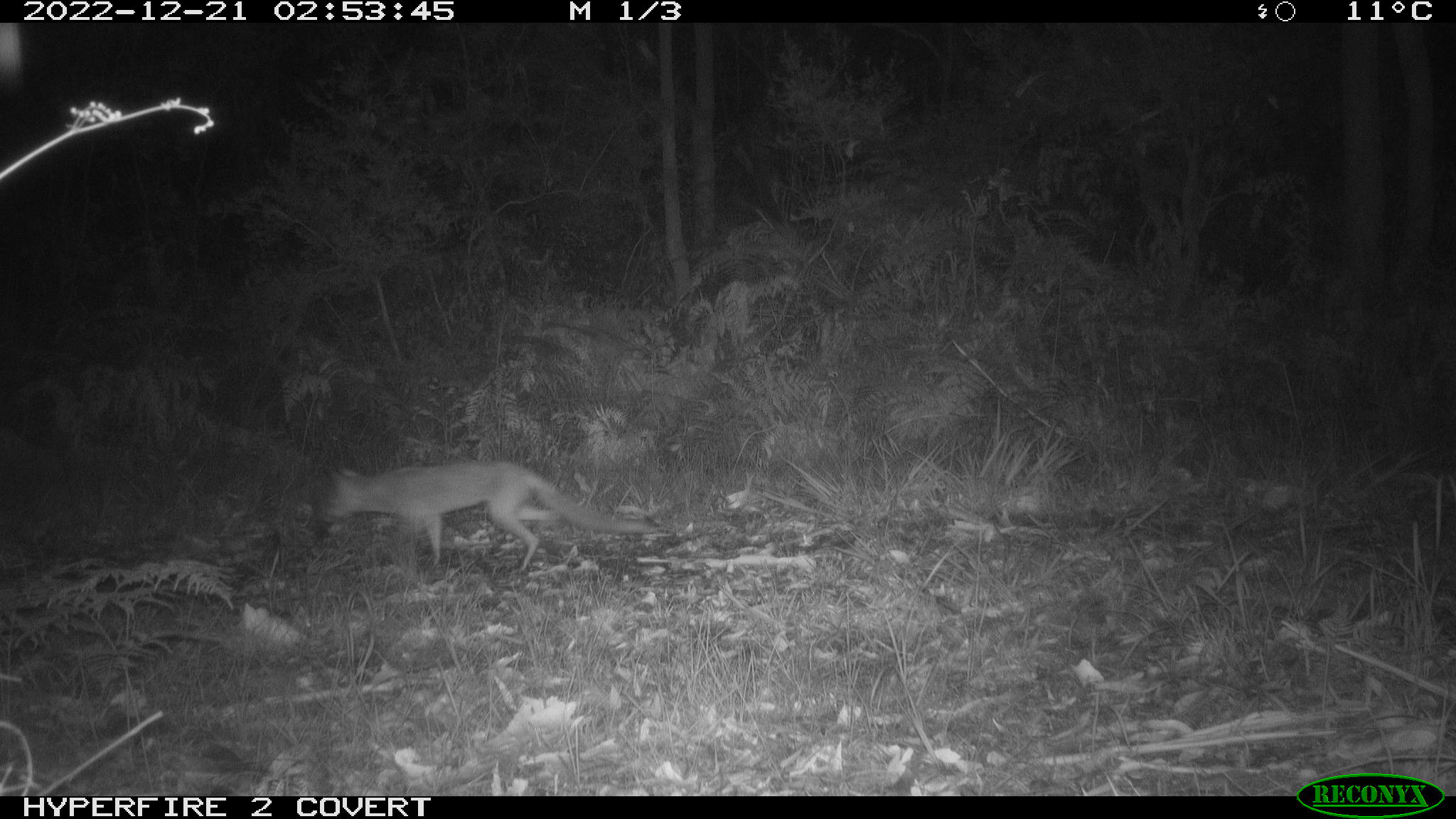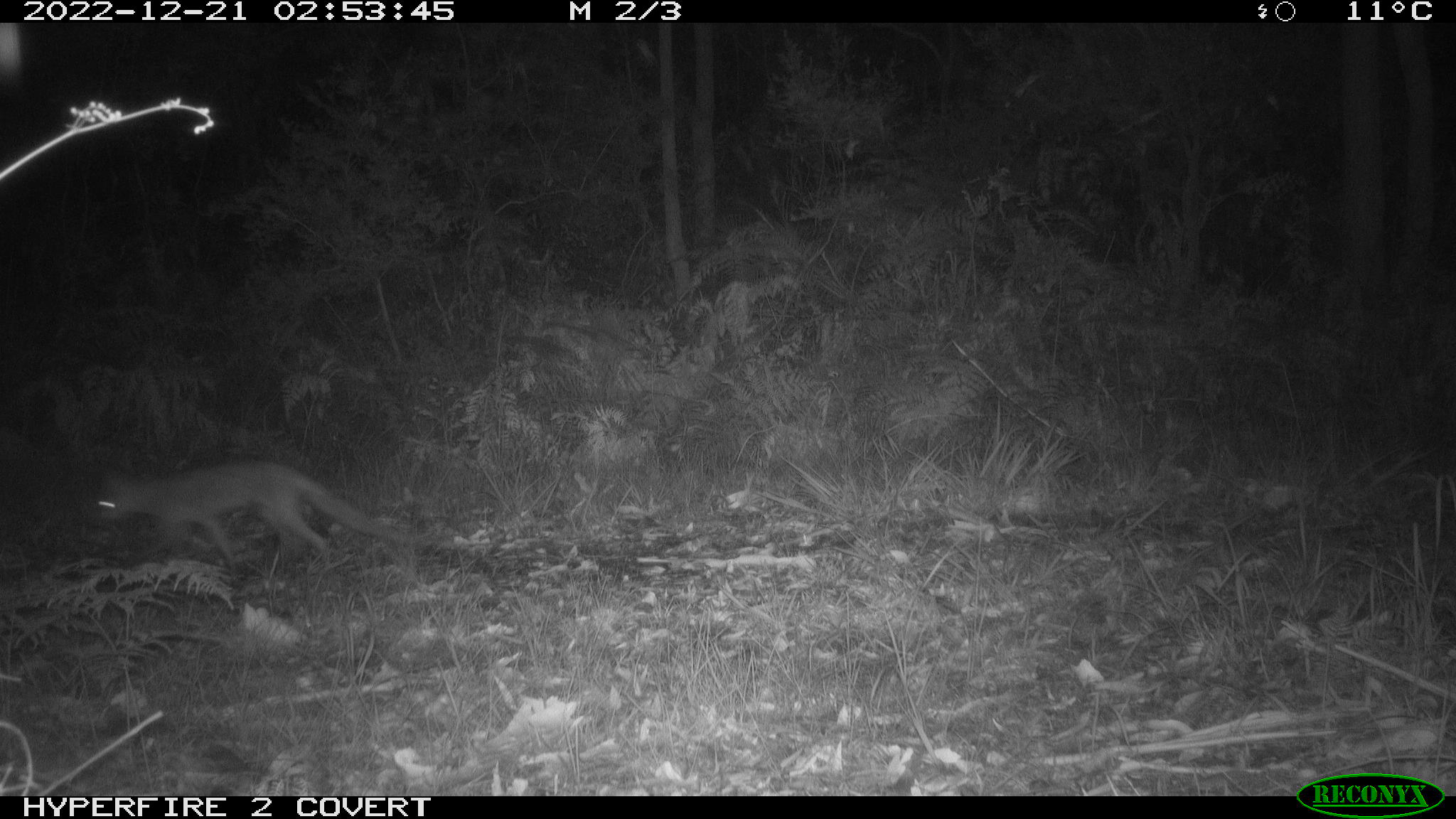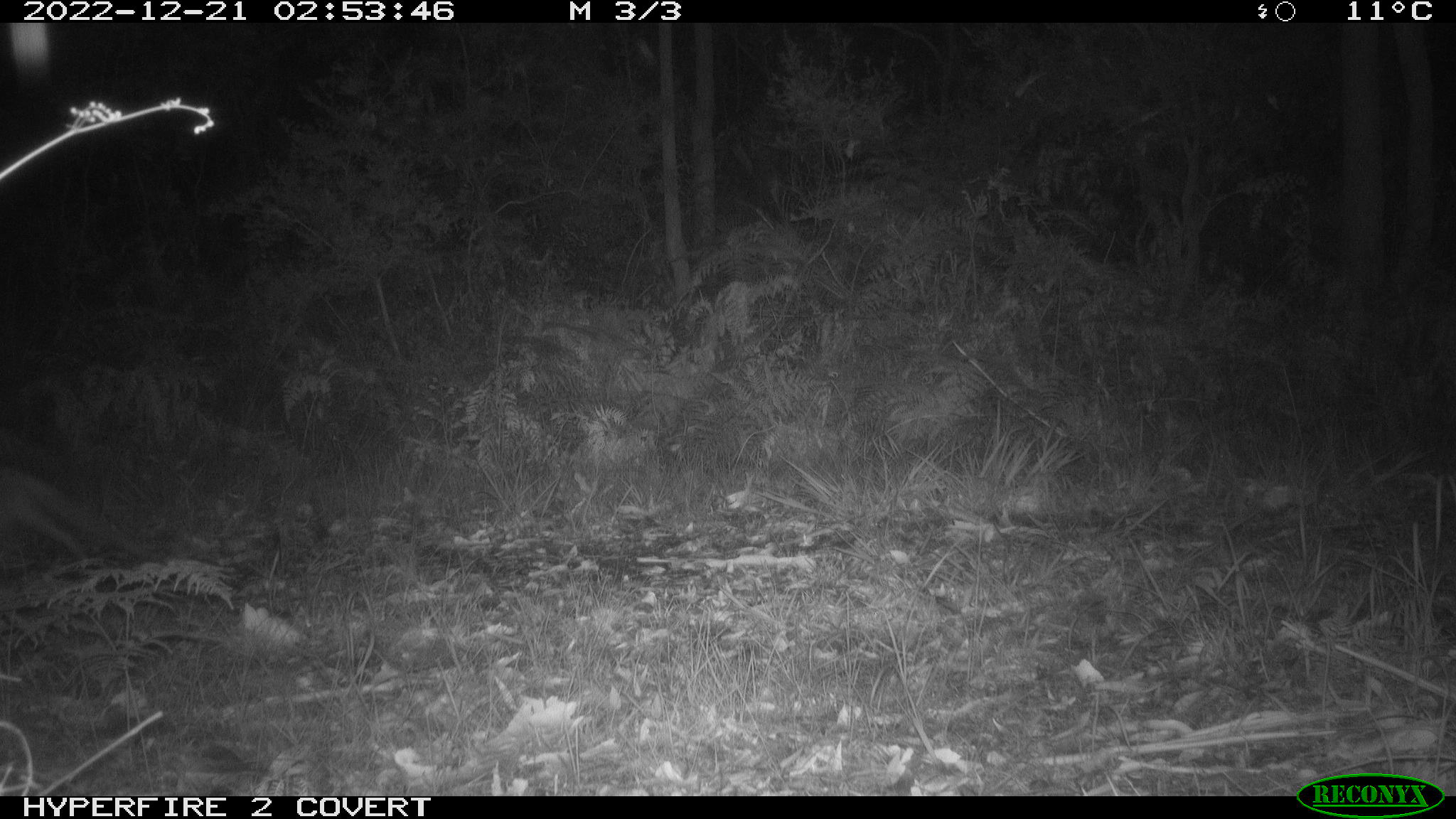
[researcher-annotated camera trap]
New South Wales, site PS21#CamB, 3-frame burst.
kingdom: Animalia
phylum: Chordata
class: Mammalia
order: Carnivora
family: Canidae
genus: Vulpes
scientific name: Vulpes vulpes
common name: red fox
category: fox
Fox (red fox) (Vulpes vulpes).